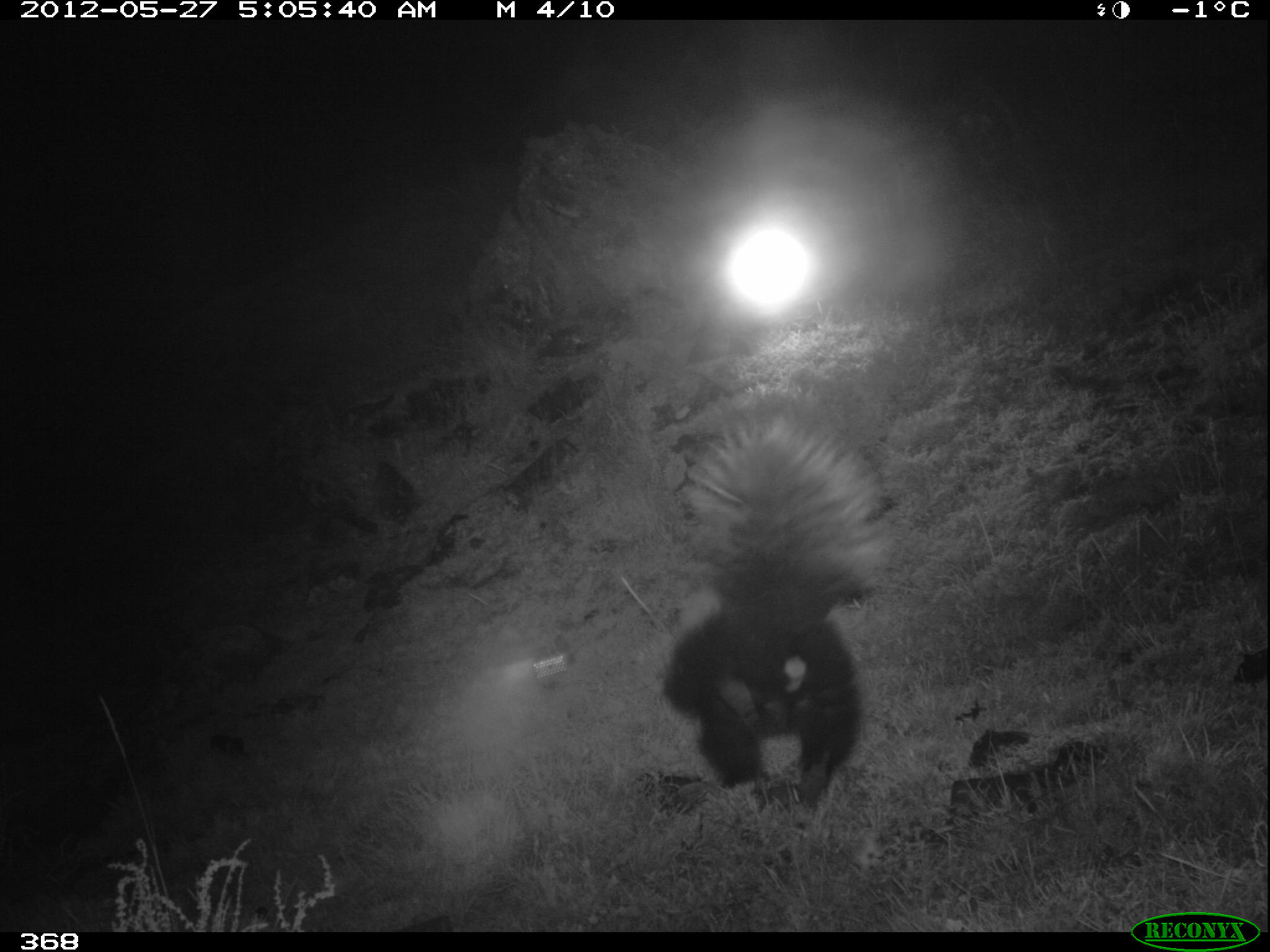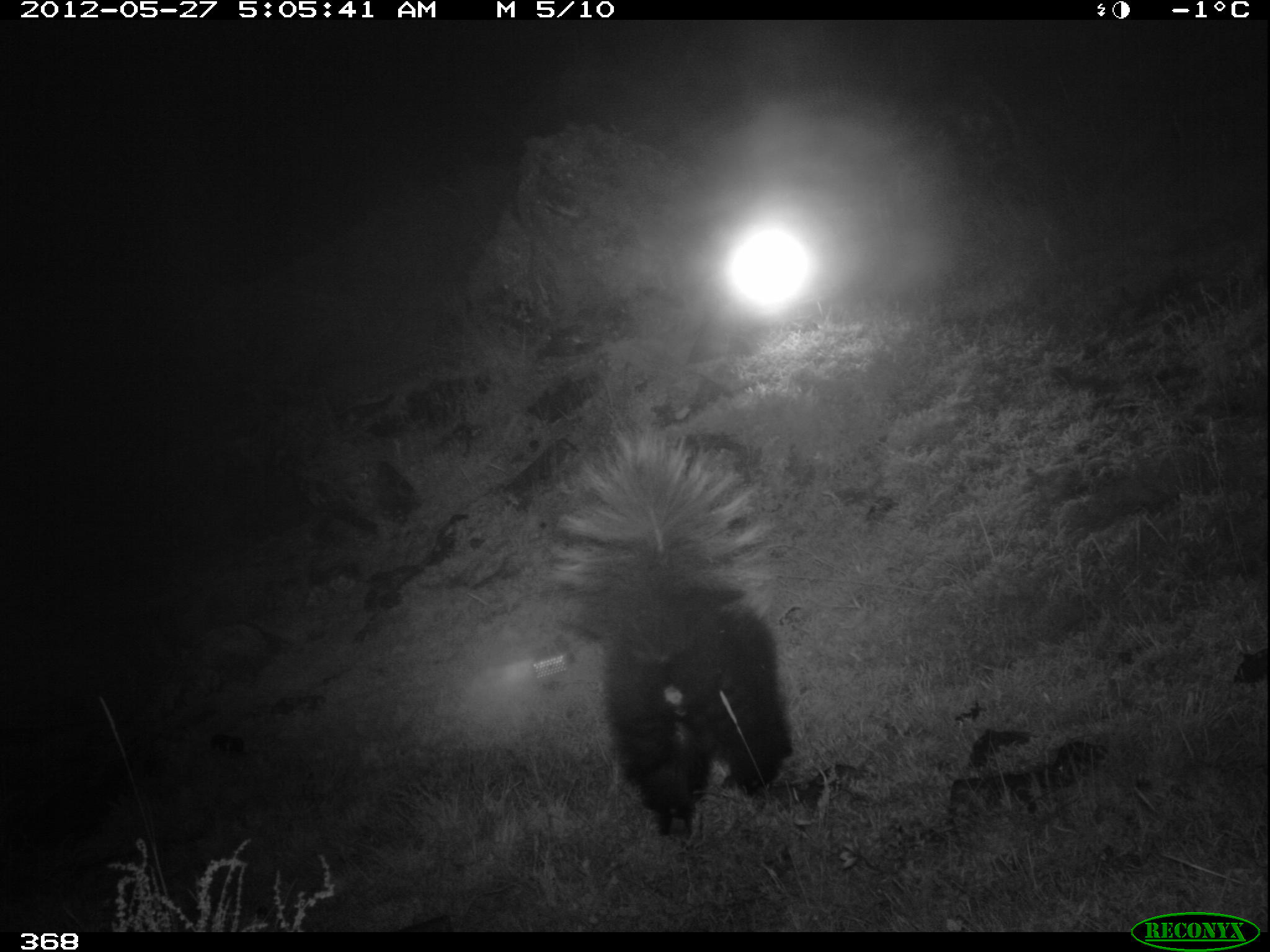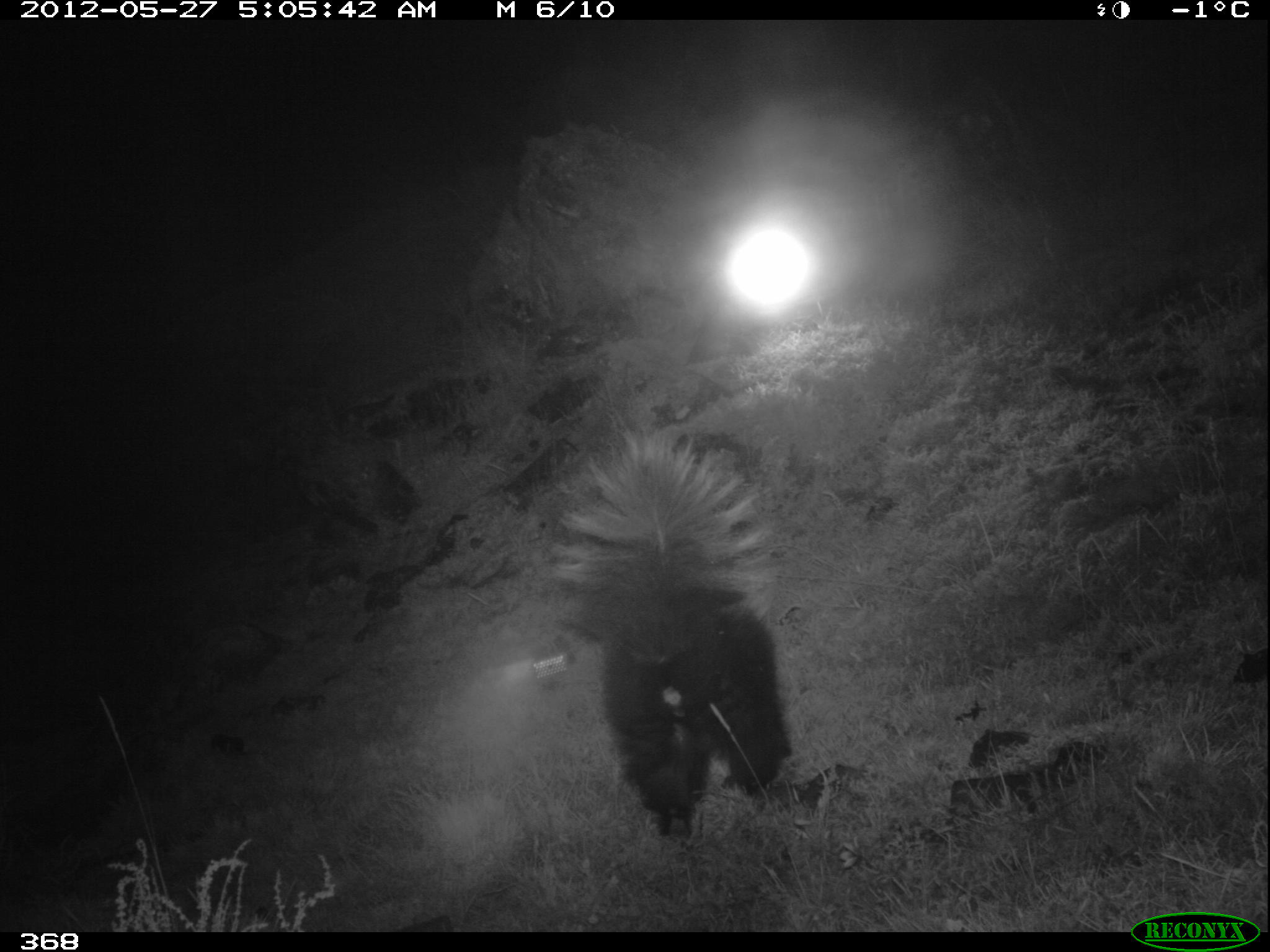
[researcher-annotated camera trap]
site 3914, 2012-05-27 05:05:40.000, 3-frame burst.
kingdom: Animalia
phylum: Chordata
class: Mammalia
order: Carnivora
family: Mephitidae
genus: Conepatus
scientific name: Conepatus chinga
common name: molina's hog-nosed skunk